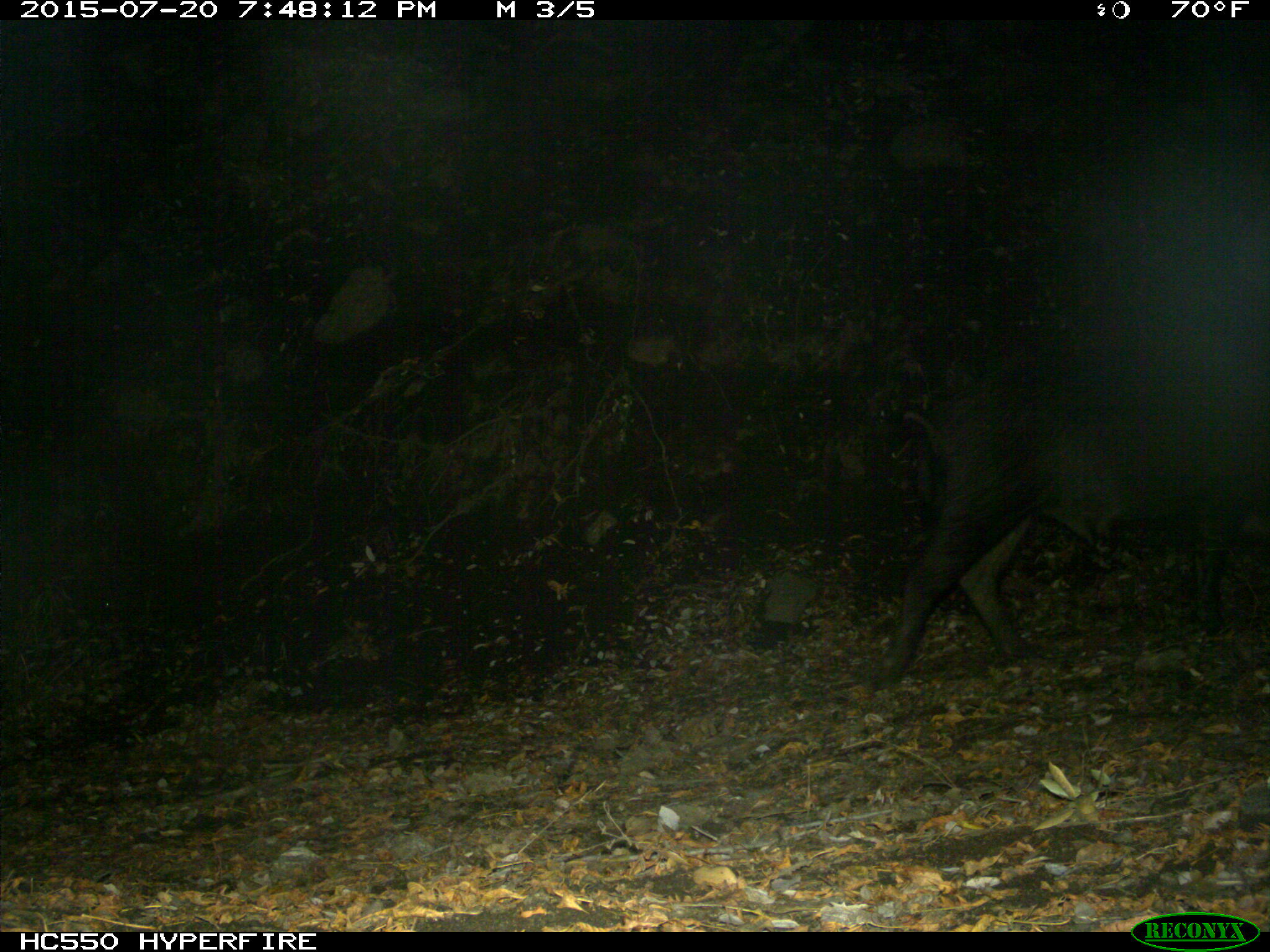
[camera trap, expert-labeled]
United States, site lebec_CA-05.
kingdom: Animalia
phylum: Chordata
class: Mammalia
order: Artiodactyla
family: Suidae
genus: Sus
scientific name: Sus scrofa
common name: wild boar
Sus scrofa (wild boar).